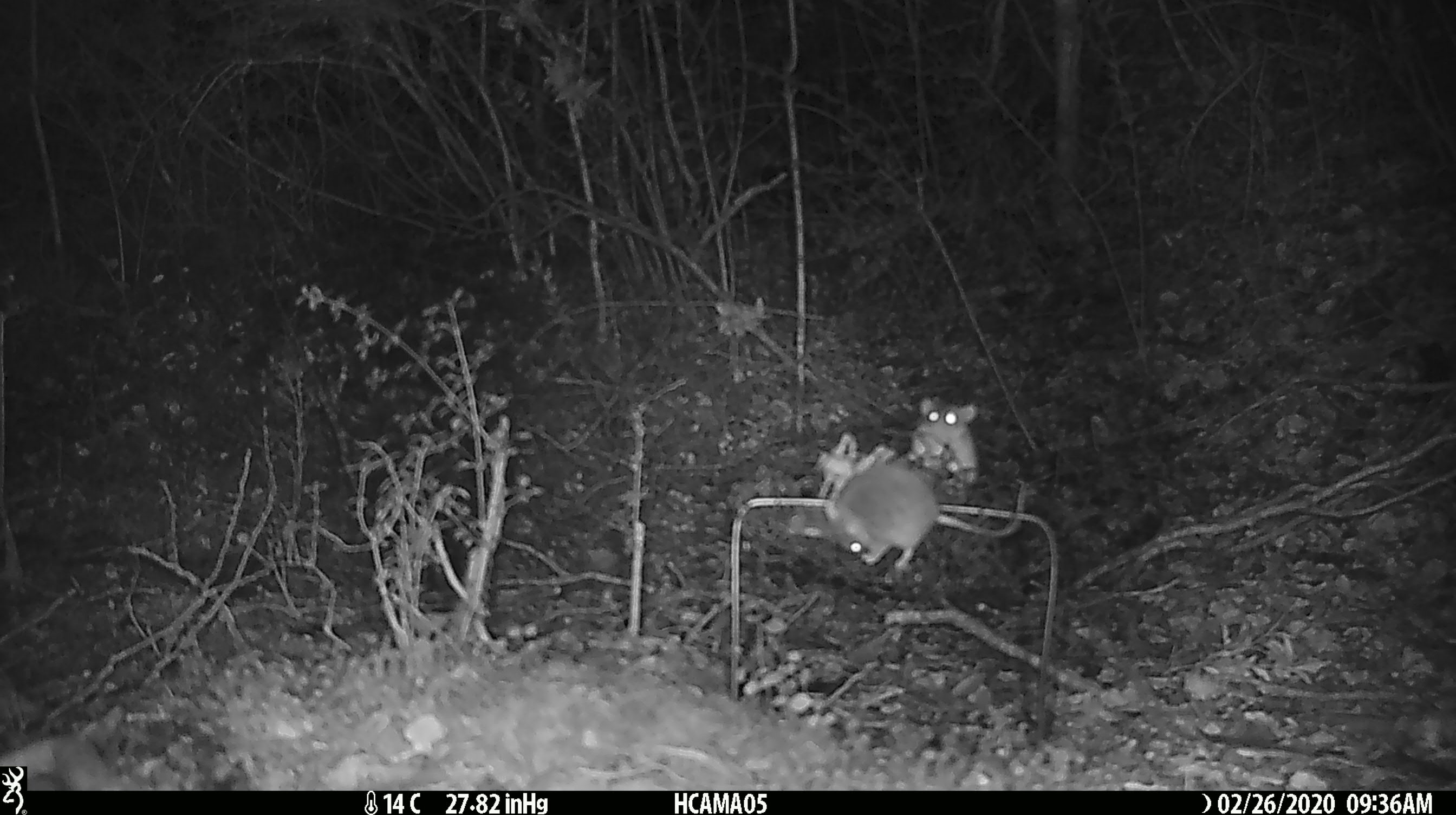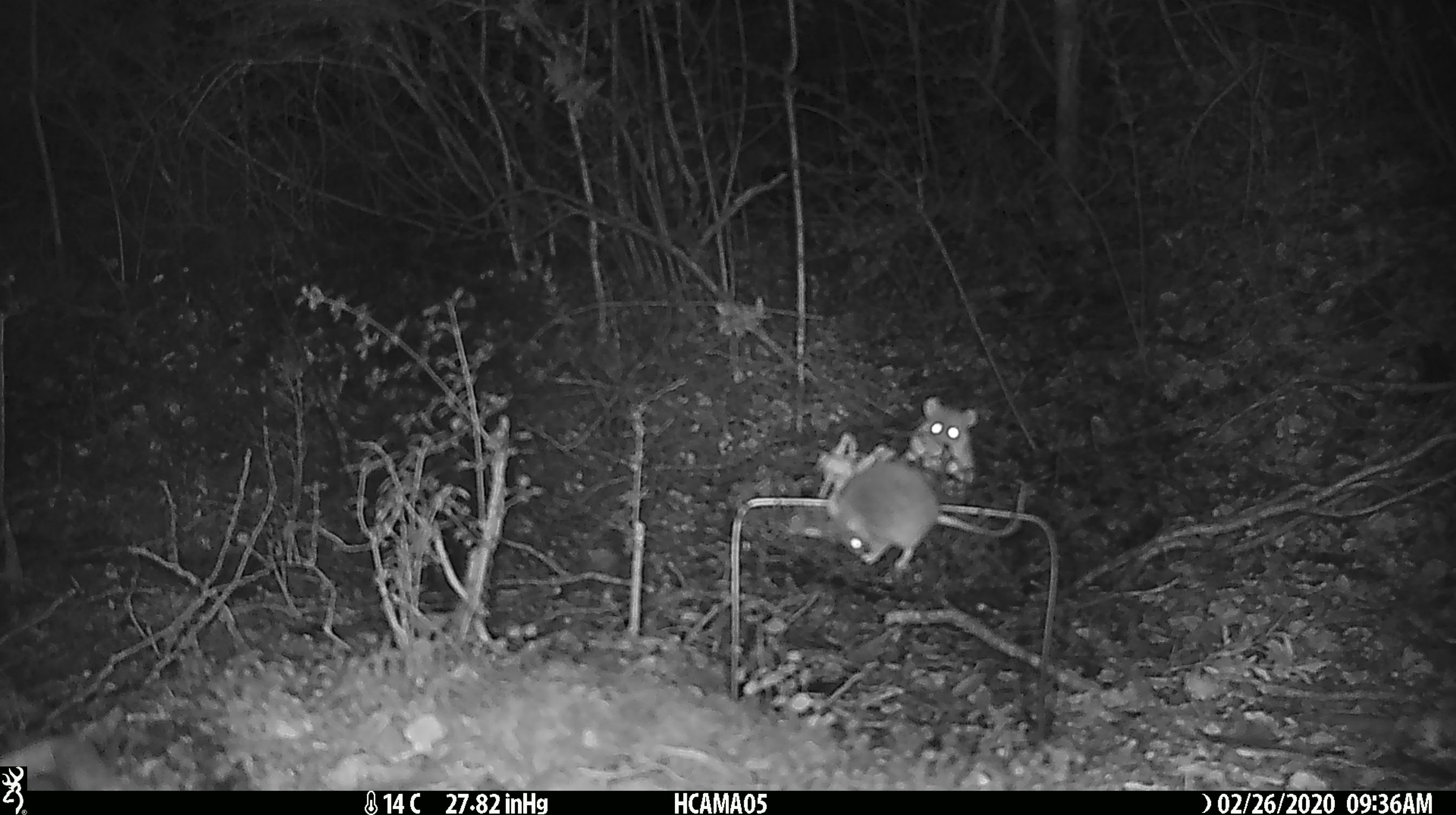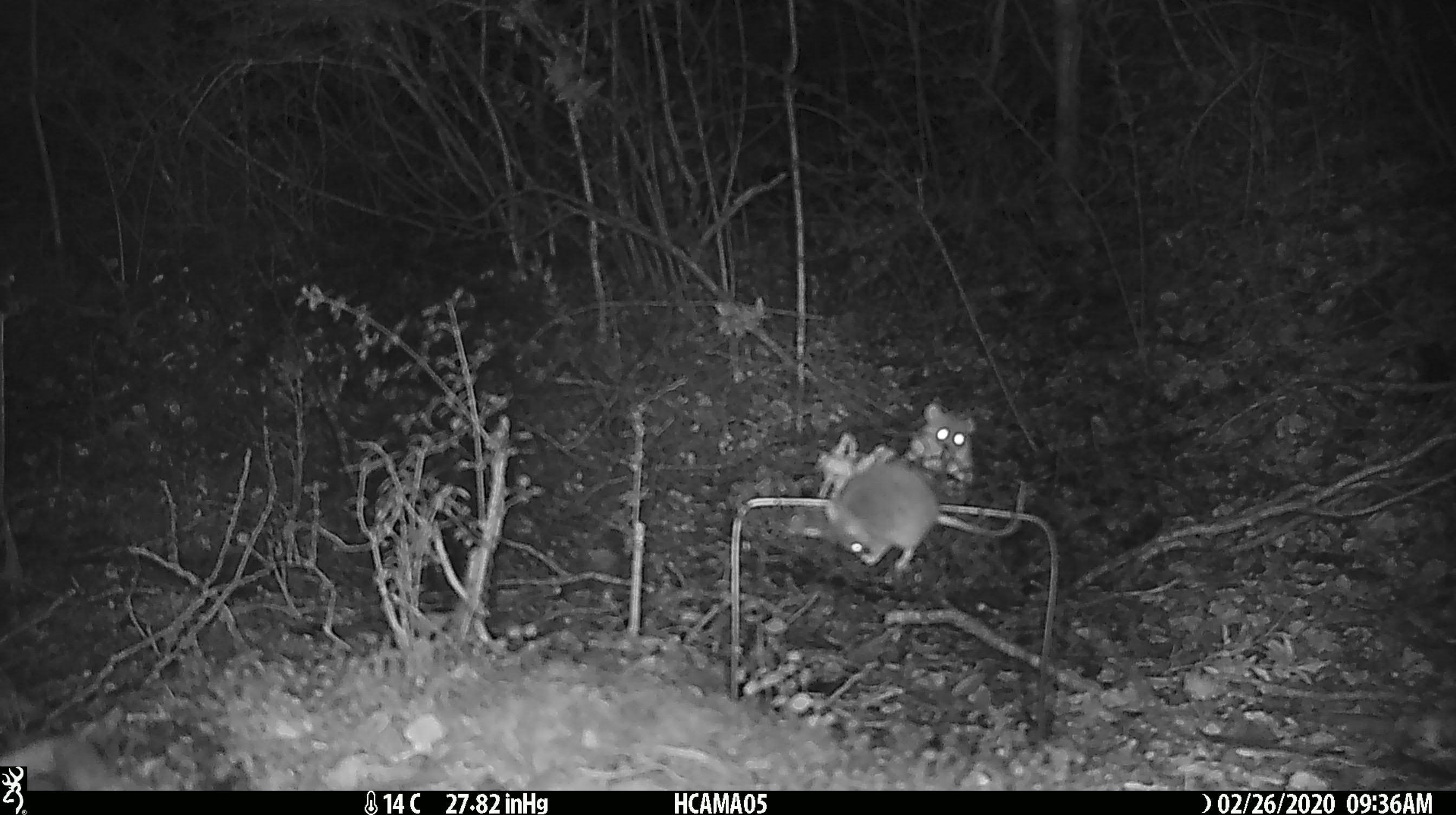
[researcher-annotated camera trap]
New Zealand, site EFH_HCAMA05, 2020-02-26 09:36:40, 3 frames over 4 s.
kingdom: Animalia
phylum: Chordata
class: Mammalia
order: Rodentia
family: Muridae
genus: Mus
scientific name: Mus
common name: mouse